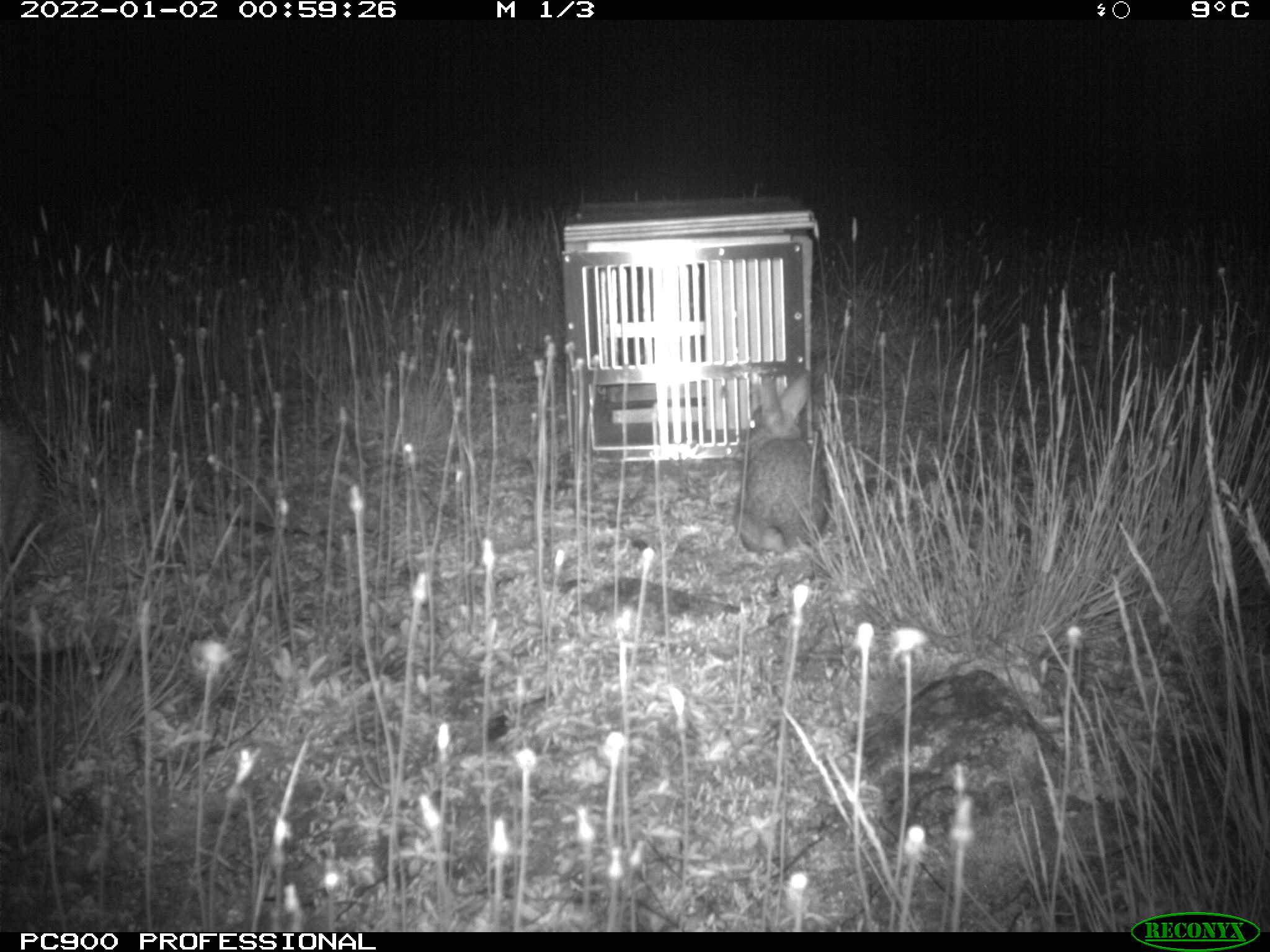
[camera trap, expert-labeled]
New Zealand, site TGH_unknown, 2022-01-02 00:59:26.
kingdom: Animalia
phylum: Chordata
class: Mammalia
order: Lagomorpha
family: Leporidae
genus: Oryctolagus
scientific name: Oryctolagus cuniculus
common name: european rabbit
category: rabbit